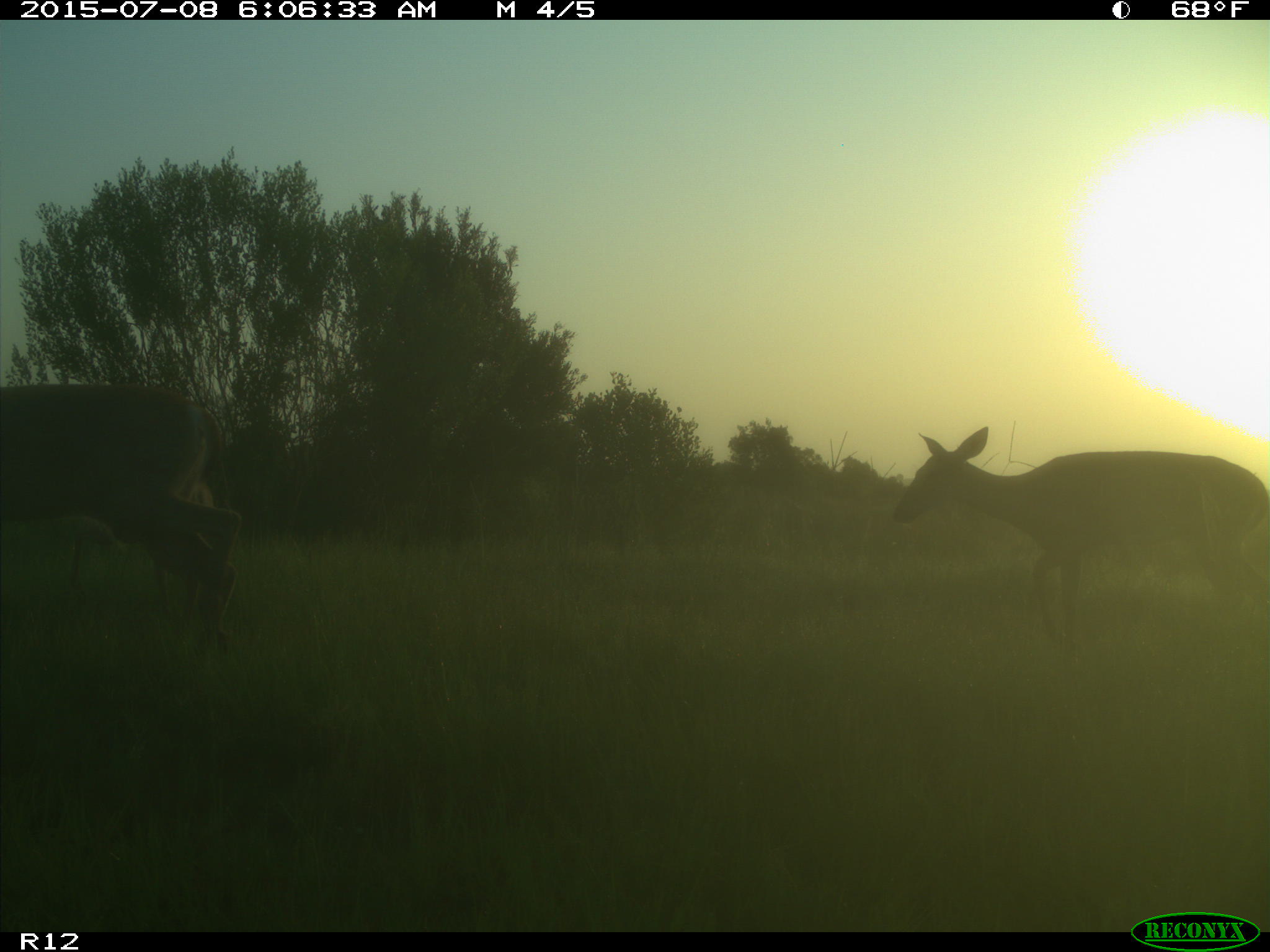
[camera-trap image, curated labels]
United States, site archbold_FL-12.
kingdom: Animalia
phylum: Chordata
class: Mammalia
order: Artiodactyla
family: Cervidae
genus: Odocoileus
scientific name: Odocoileus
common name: deer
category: unidentified deer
Unidentified deer (deer) (Odocoileus).